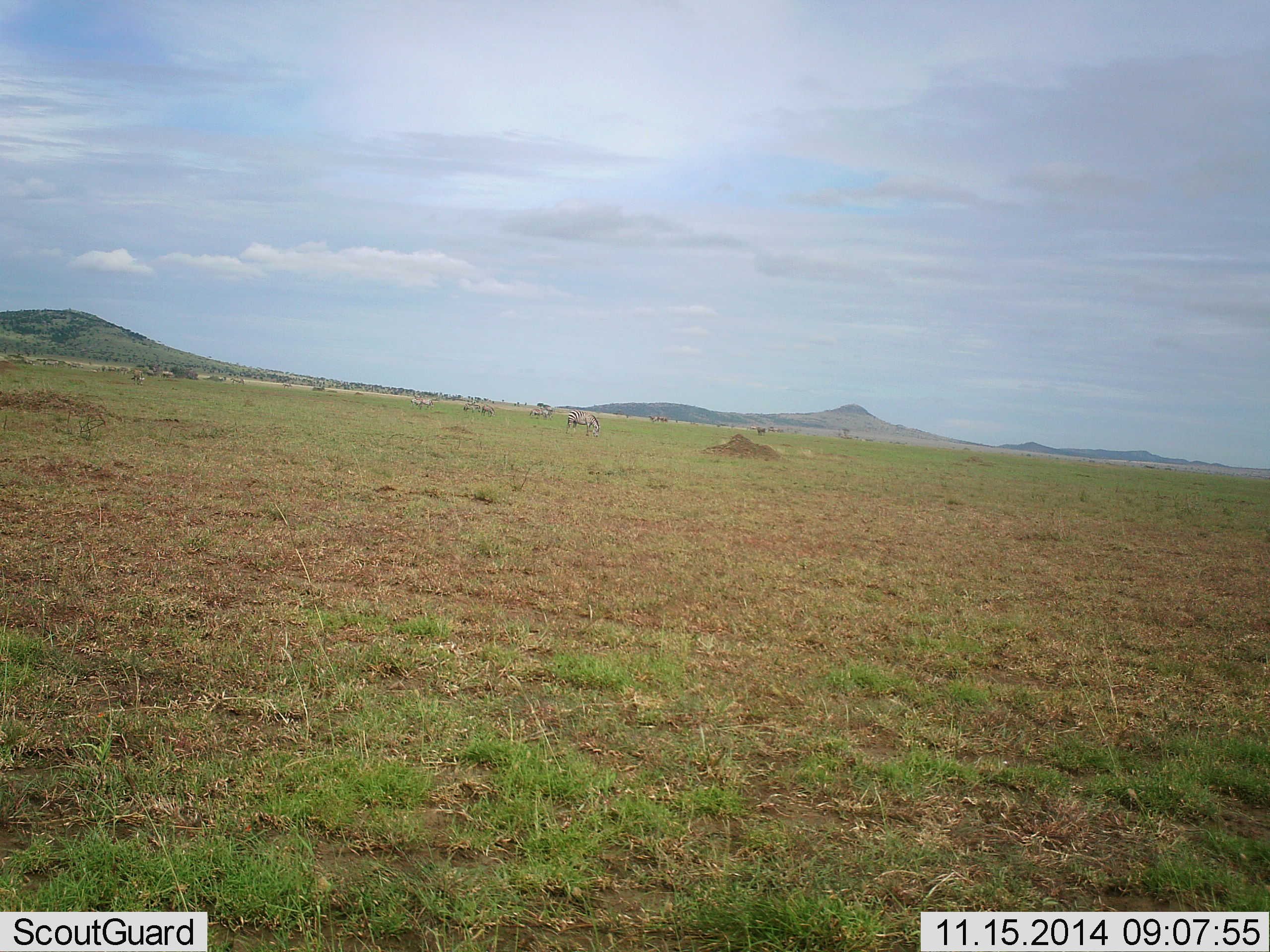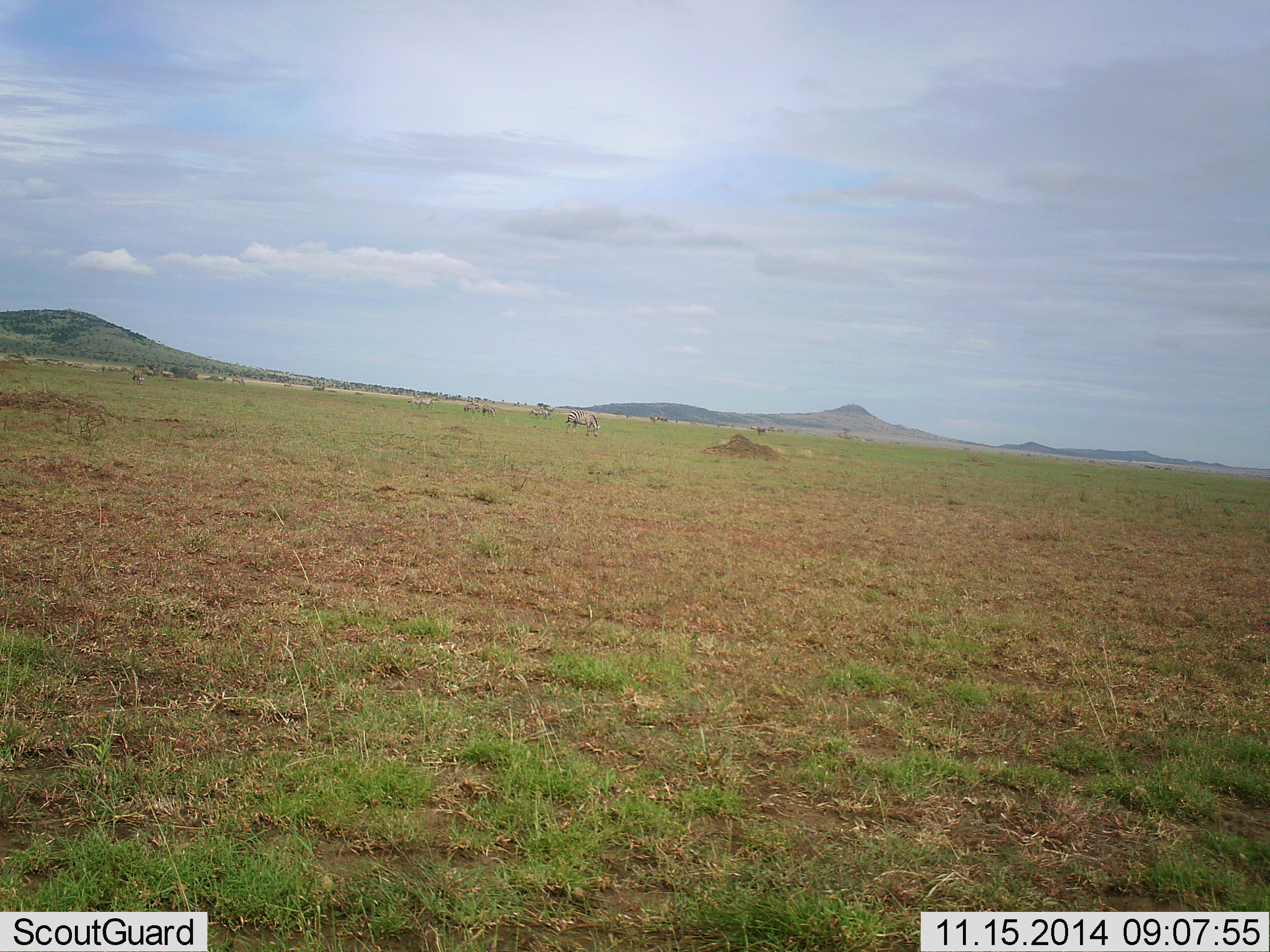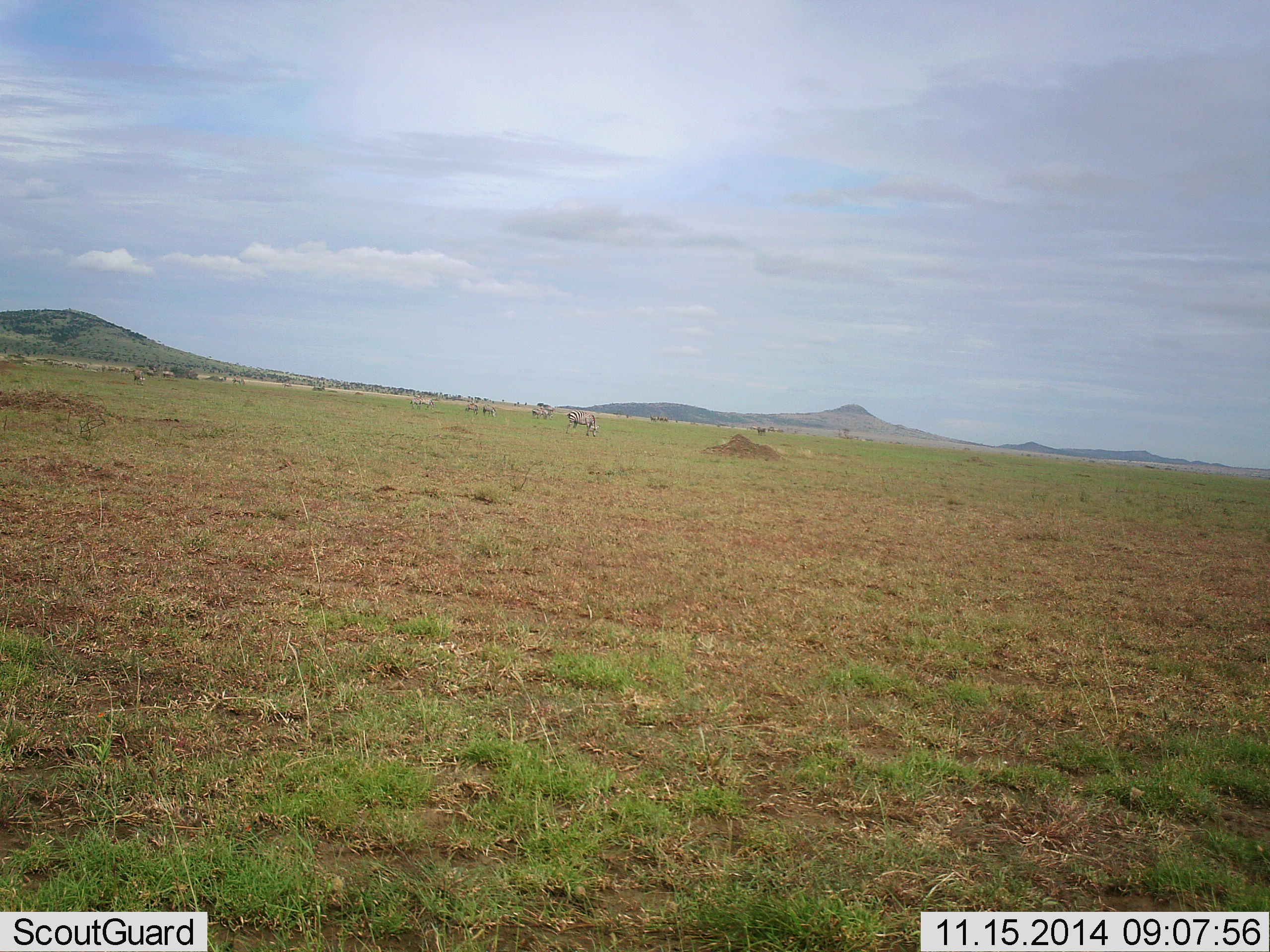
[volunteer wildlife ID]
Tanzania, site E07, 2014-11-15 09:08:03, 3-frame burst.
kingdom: Animalia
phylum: Chordata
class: Mammalia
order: Perissodactyla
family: Equidae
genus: Equus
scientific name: Equus quagga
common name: plains zebra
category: zebra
Zebra (plains zebra) (Equus quagga), count 10. Behavior (volunteer vote fractions): standing 58%, resting 0%, moving 8%, interacting 0%. Young present (vote fraction): 0%. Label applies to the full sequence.